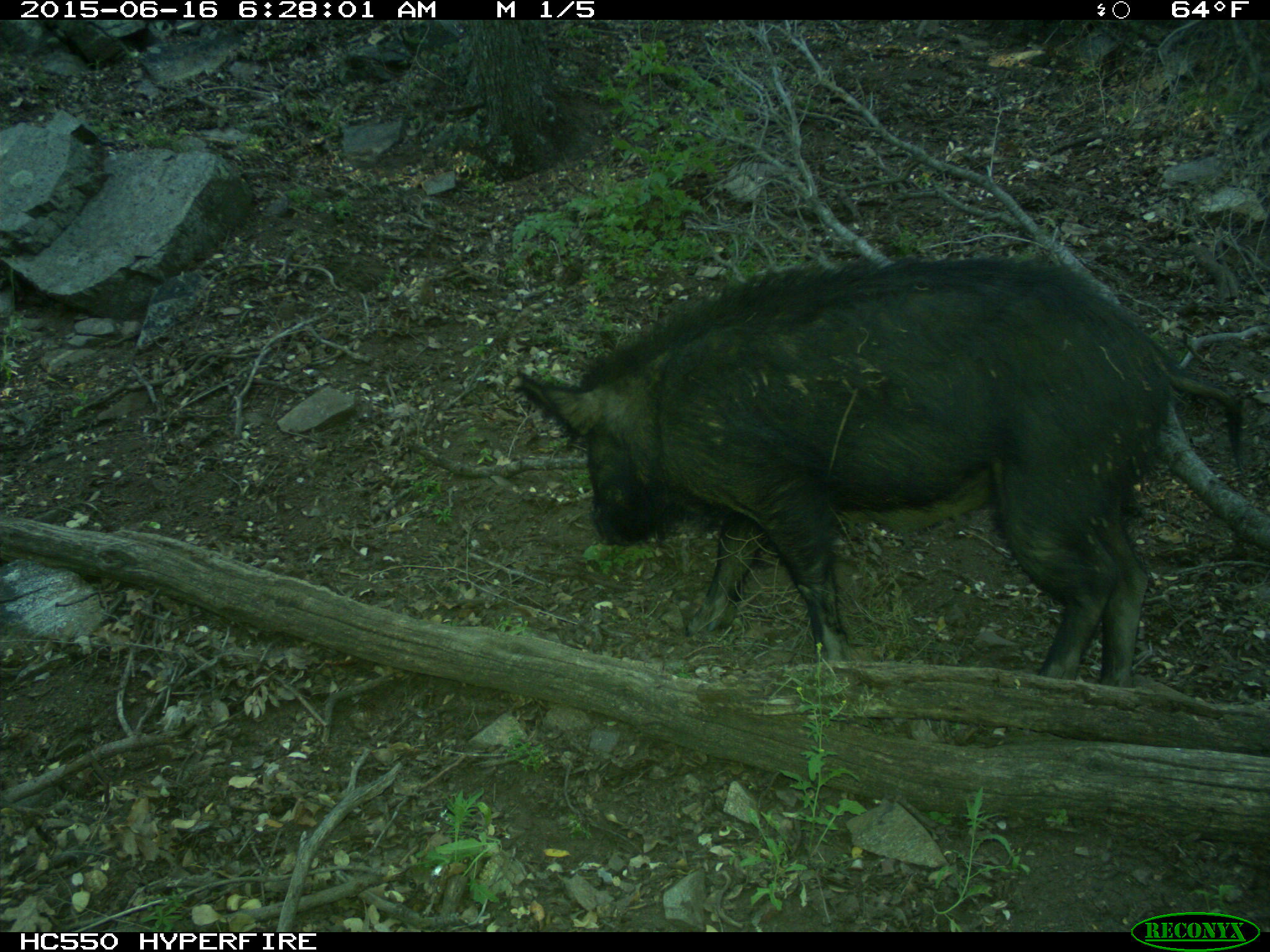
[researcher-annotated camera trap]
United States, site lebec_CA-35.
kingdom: Animalia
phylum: Chordata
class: Mammalia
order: Artiodactyla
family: Suidae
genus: Sus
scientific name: Sus scrofa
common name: wild boar